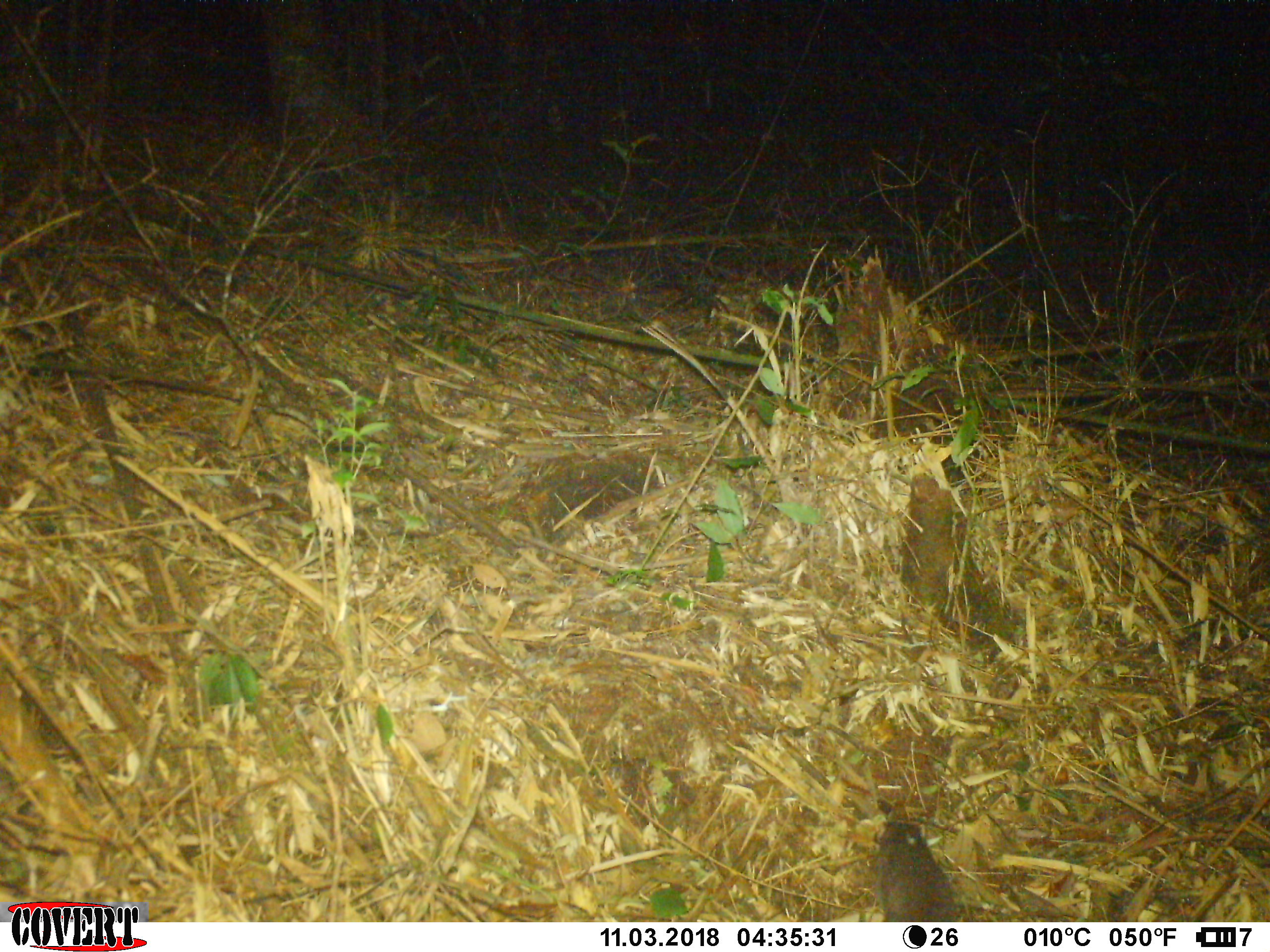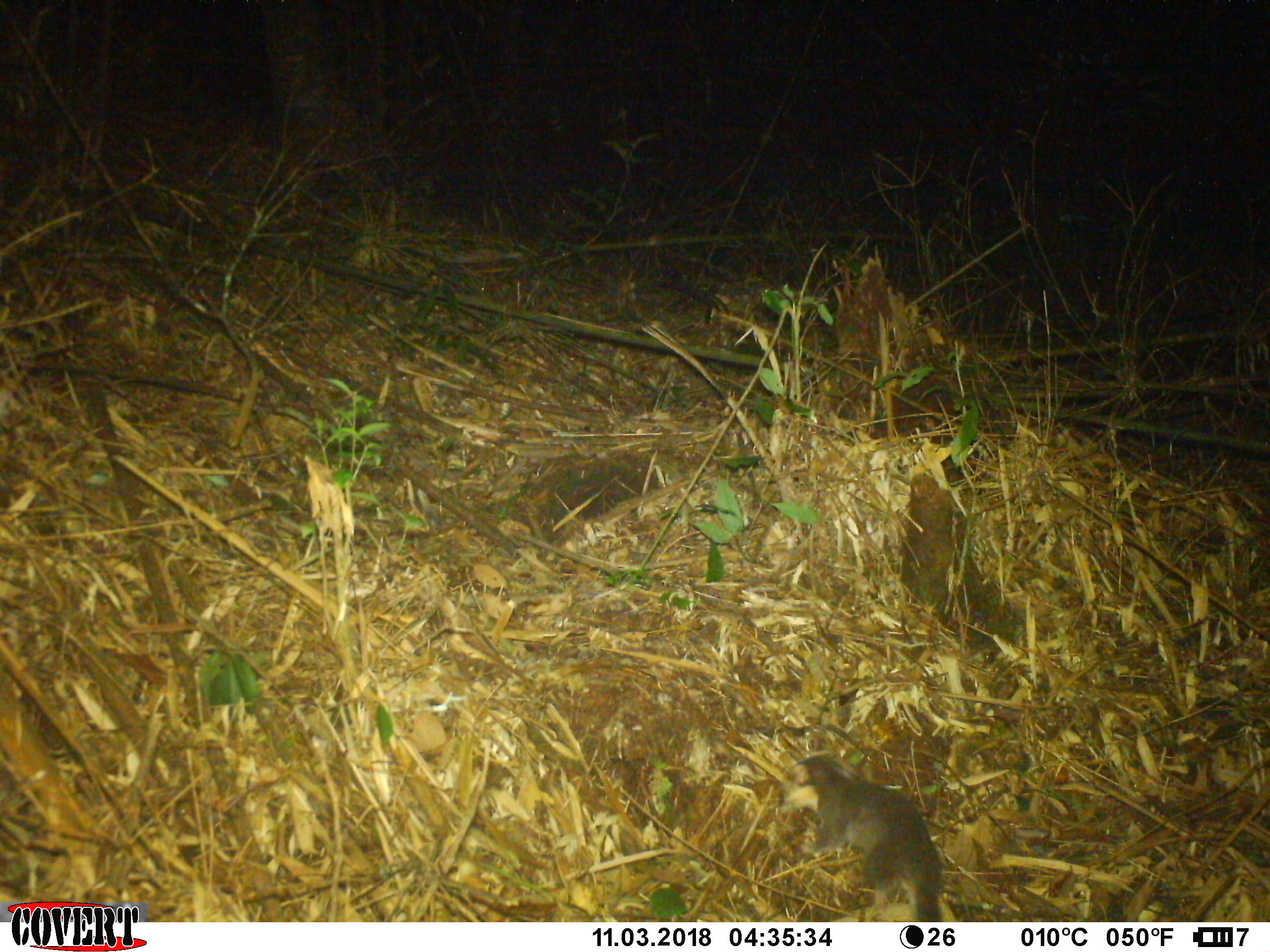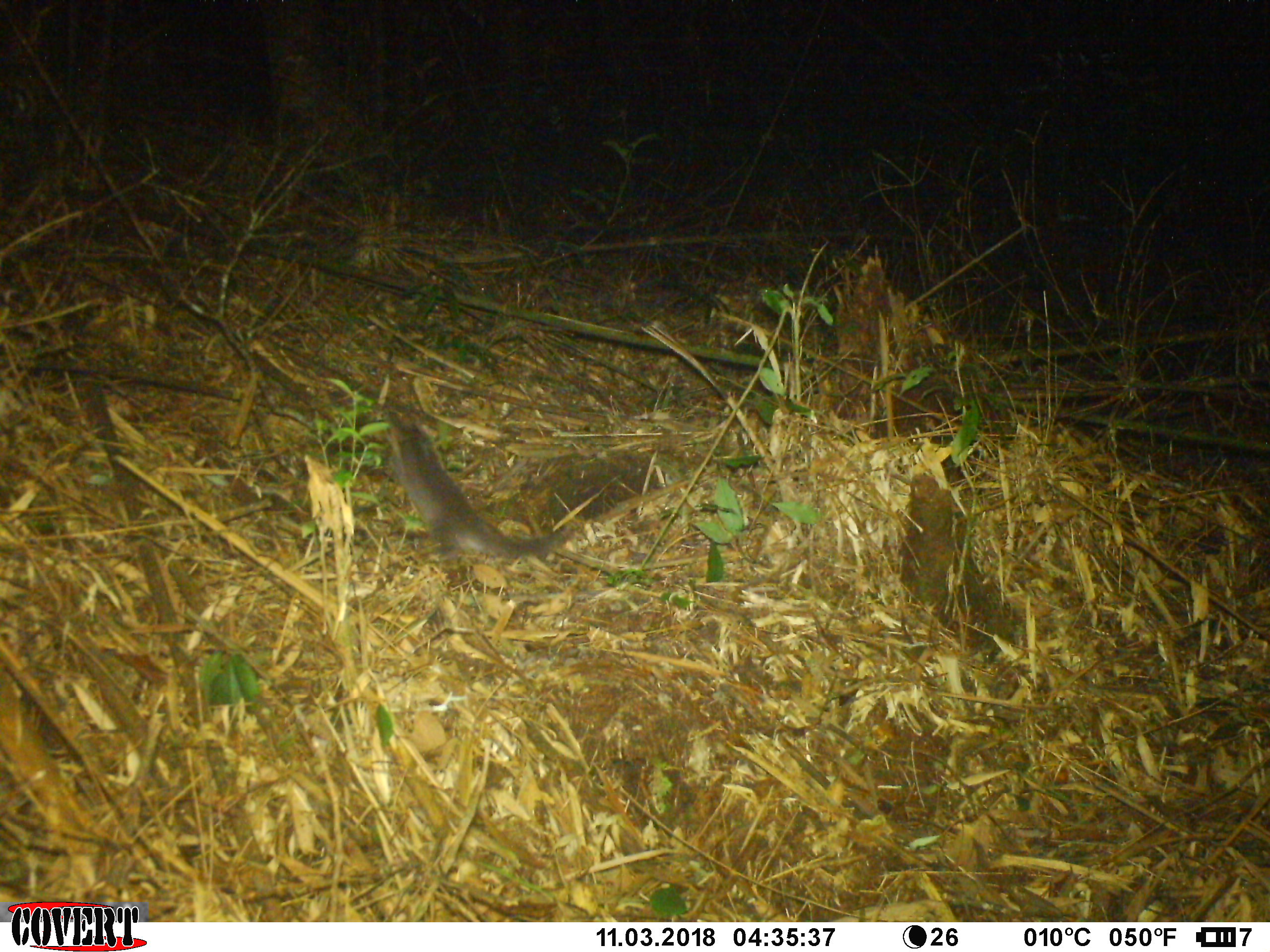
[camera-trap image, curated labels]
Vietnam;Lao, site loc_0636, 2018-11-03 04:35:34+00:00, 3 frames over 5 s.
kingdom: Animalia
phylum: Chordata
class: Mammalia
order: Carnivora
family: Mustelidae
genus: Melogale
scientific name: Melogale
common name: ferret badger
Ferret badger (Melogale). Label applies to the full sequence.